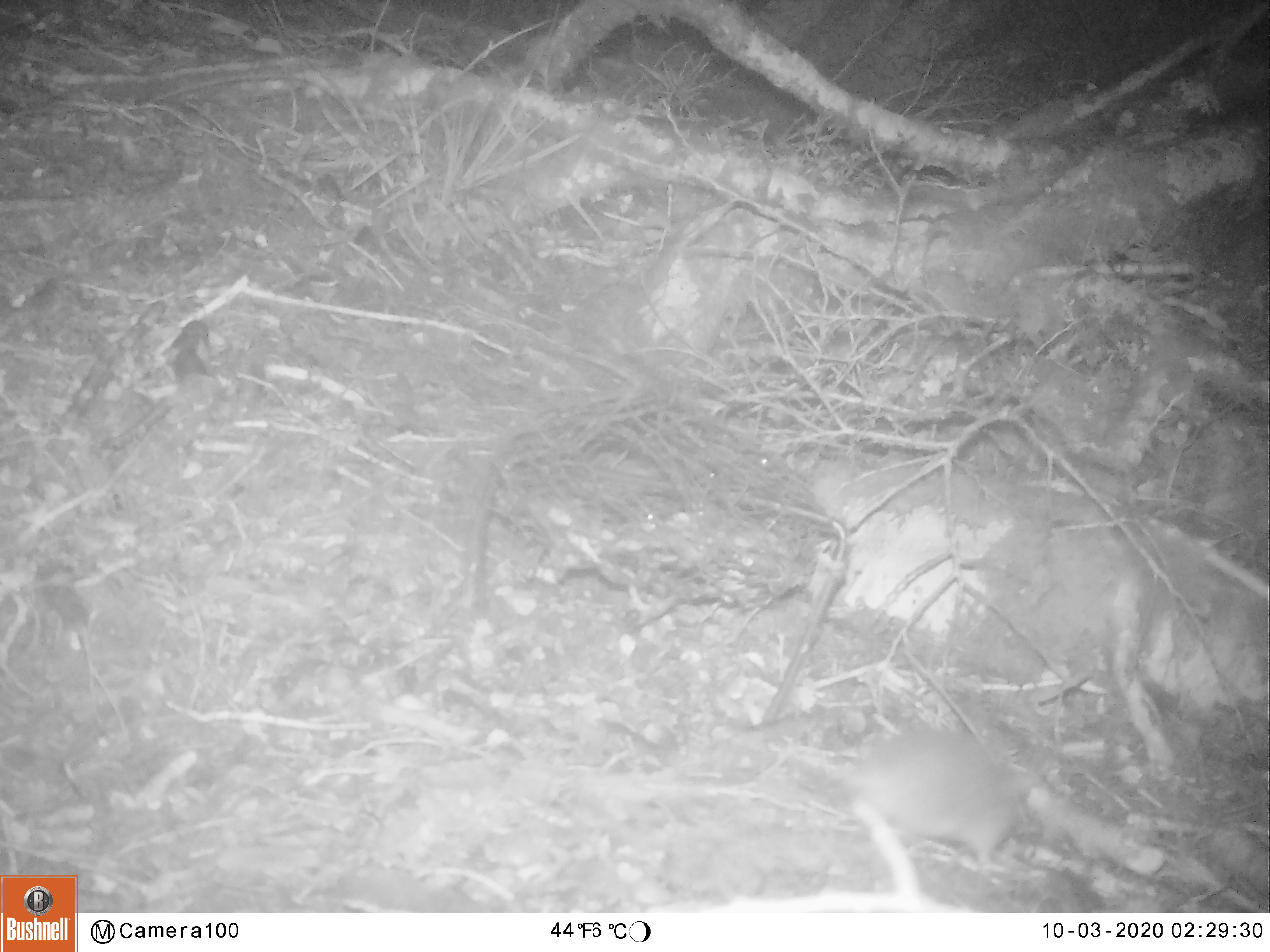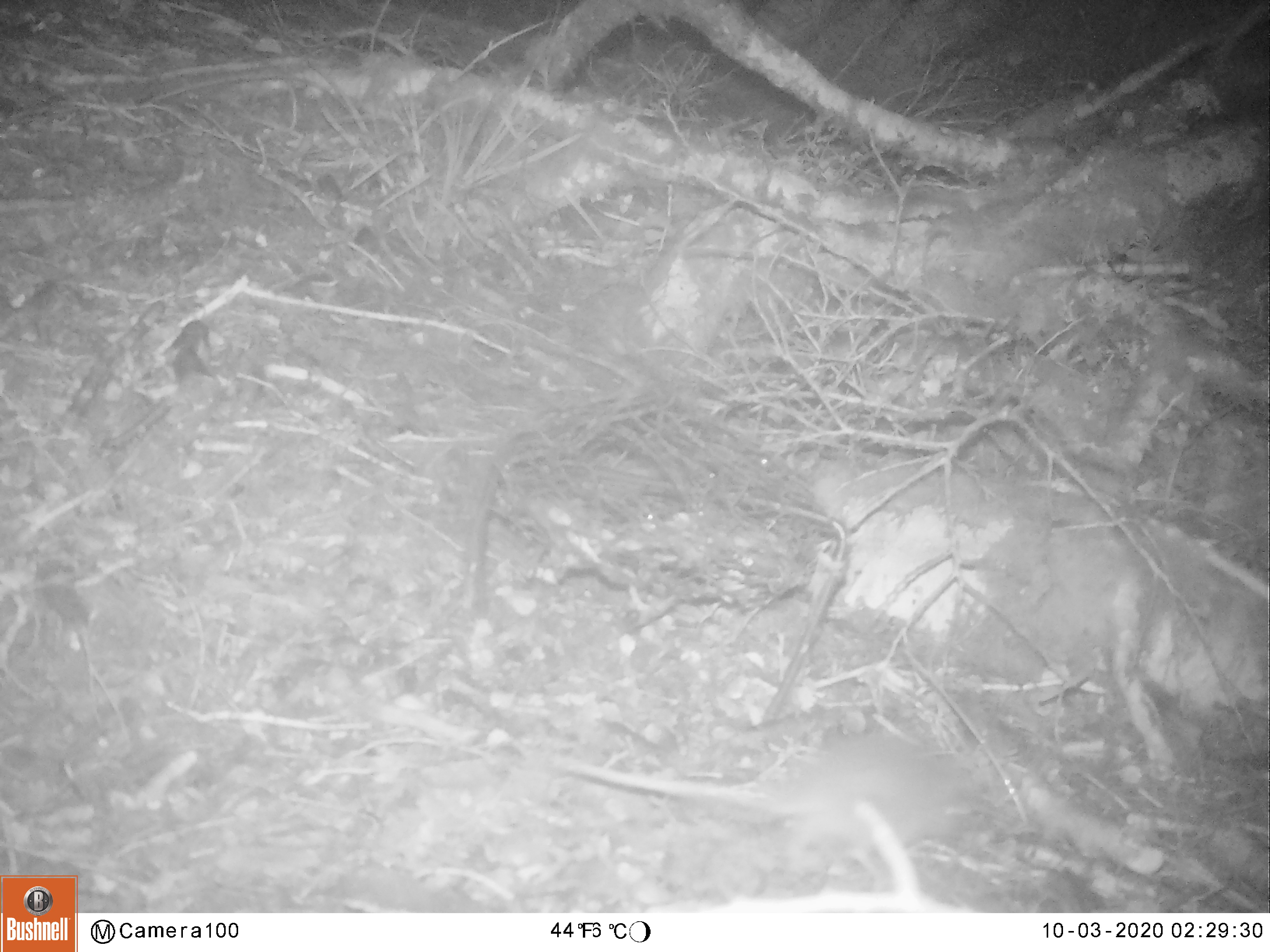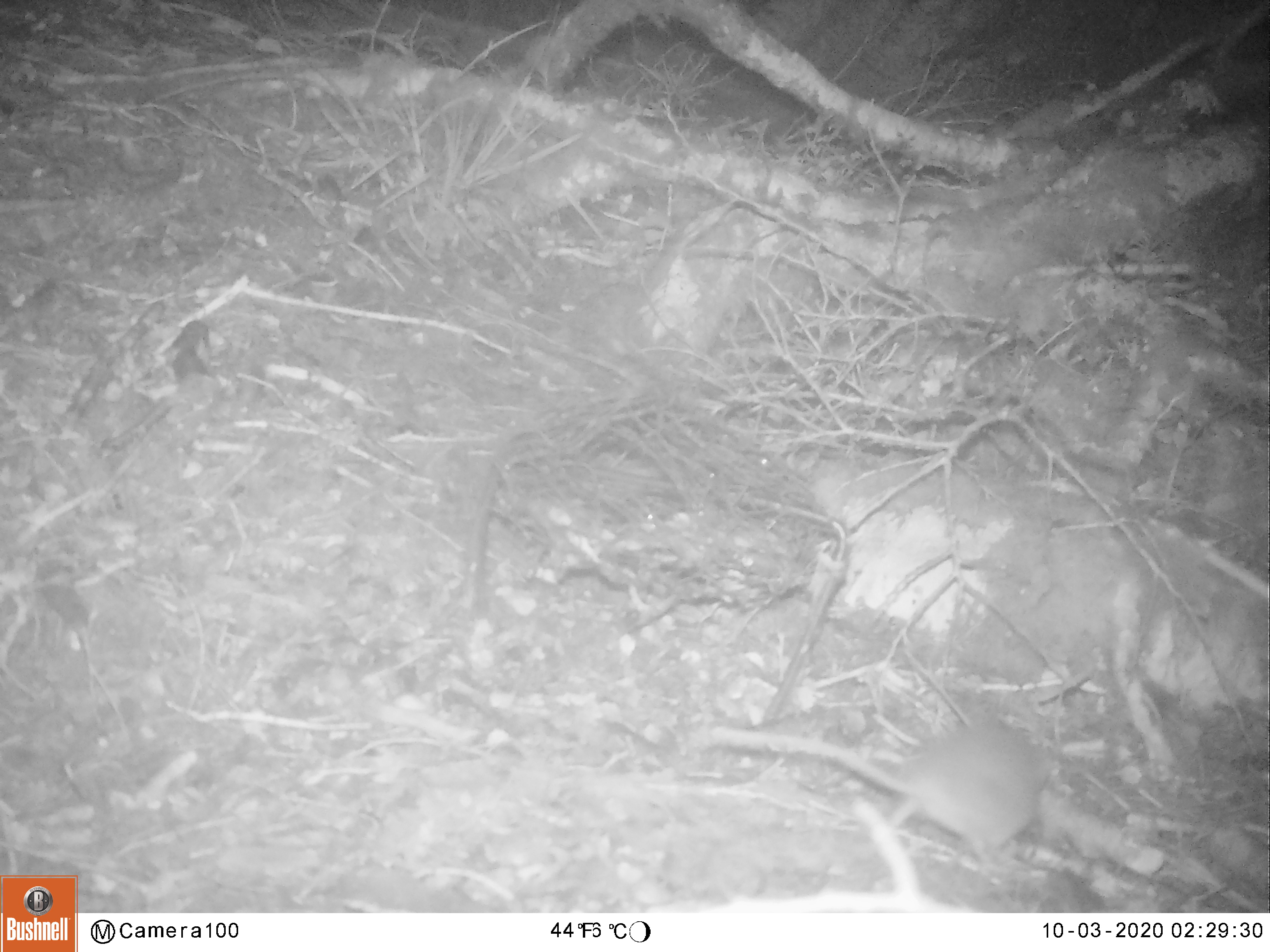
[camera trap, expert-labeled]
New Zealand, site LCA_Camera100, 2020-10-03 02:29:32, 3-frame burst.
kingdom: Animalia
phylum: Chordata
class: Mammalia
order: Rodentia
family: Muridae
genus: Mus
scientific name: Mus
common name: mouse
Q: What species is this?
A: Mouse (Mus).